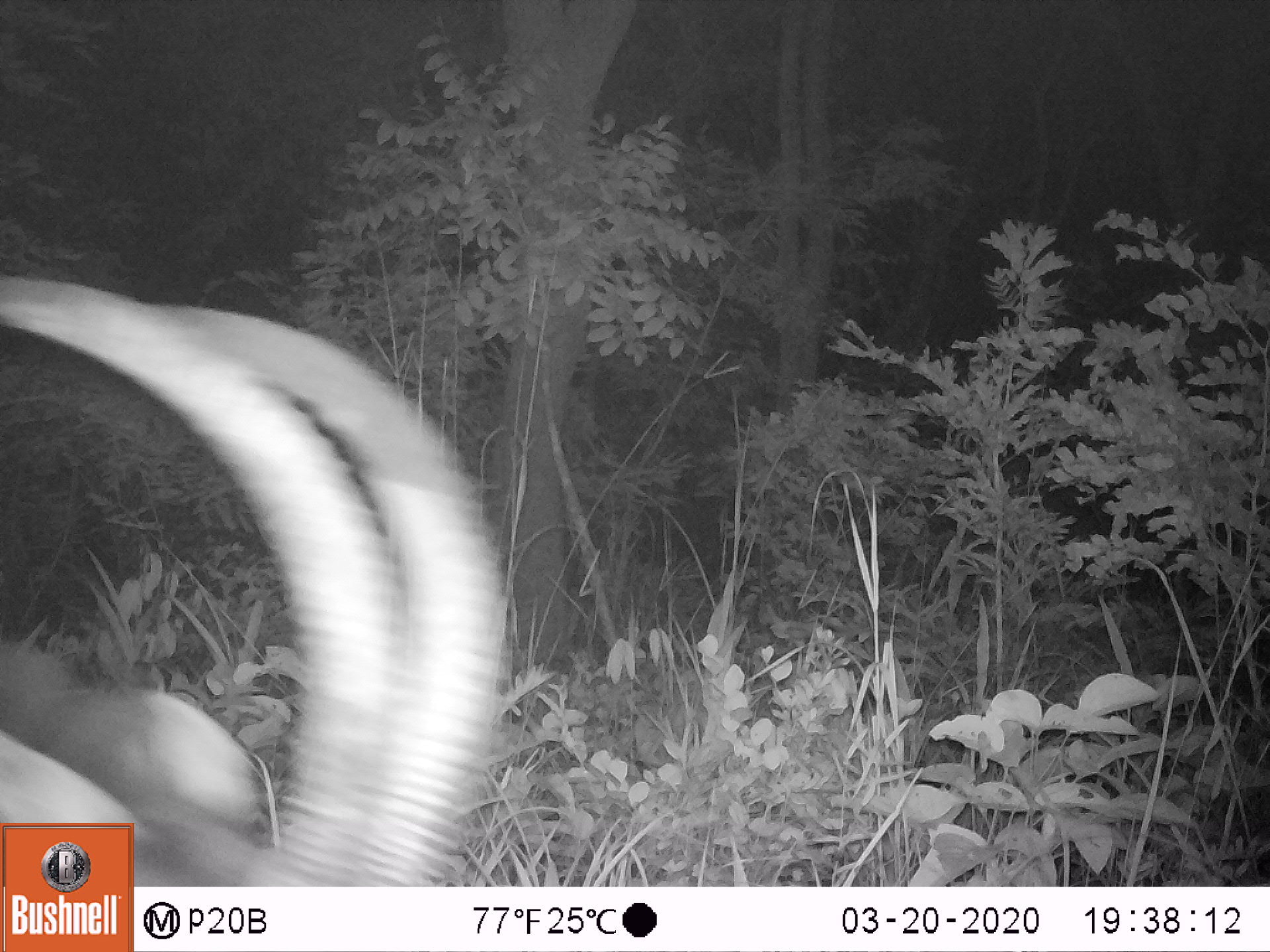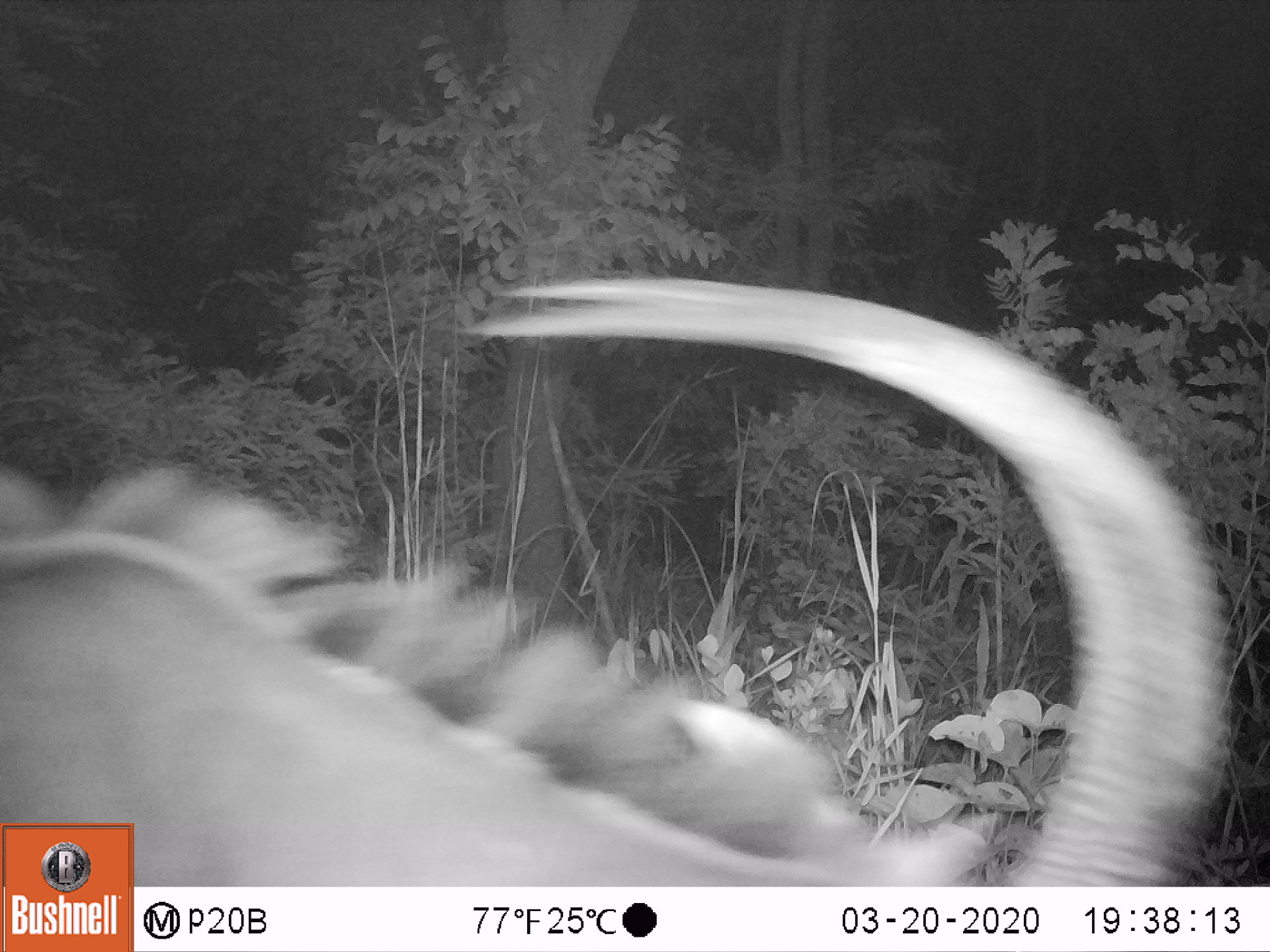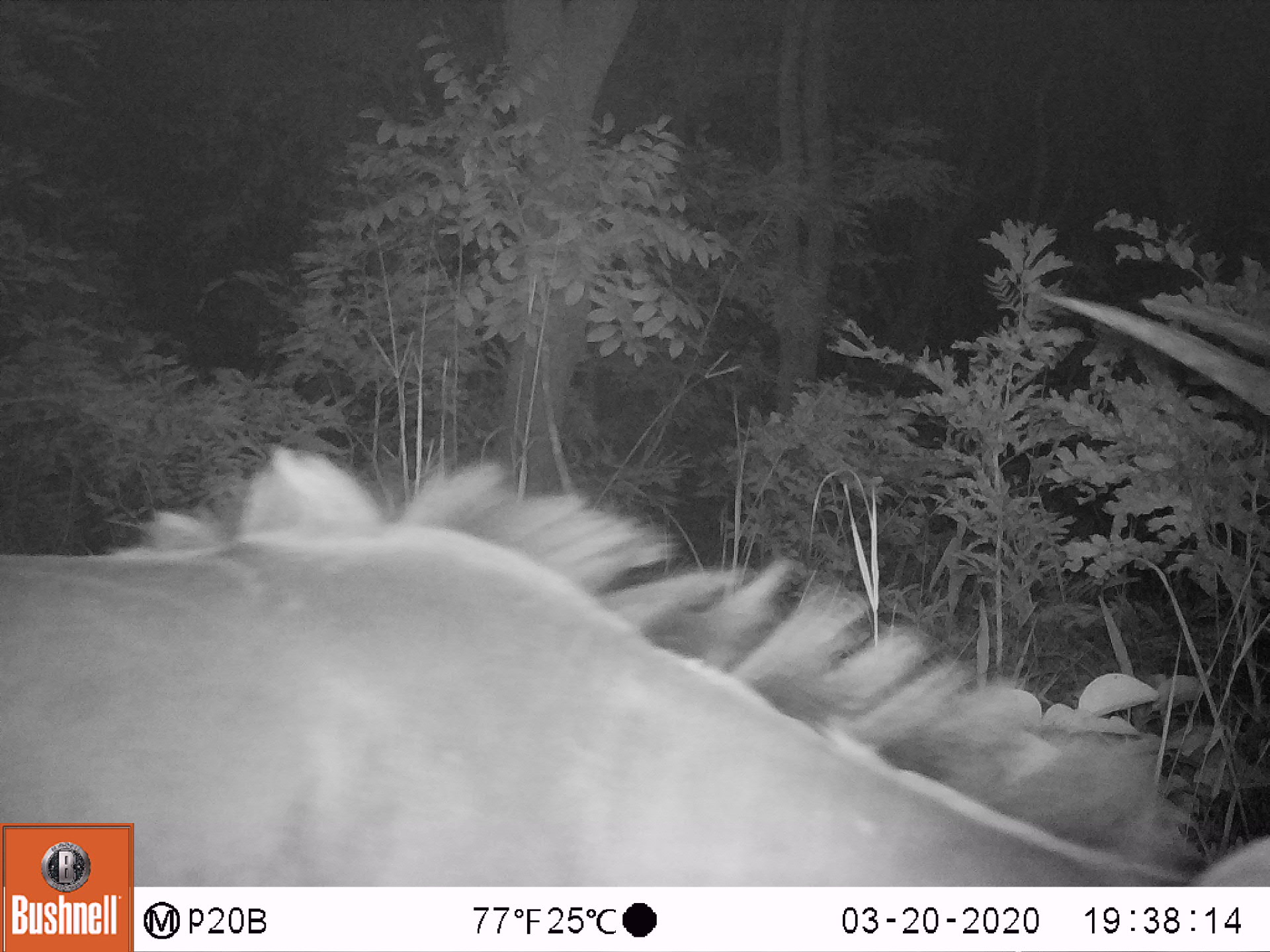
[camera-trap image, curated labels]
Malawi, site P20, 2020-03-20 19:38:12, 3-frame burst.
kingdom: Animalia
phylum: Chordata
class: Mammalia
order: Artiodactyla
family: Bovidae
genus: Hippotragus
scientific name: Hippotragus niger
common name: sable antelope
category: sable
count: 1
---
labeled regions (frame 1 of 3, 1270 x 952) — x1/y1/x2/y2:
sable: 136/267/511/880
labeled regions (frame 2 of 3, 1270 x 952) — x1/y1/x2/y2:
sable: 136/250/1224/883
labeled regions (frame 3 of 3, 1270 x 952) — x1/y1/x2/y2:
sable: 136/301/1262/883